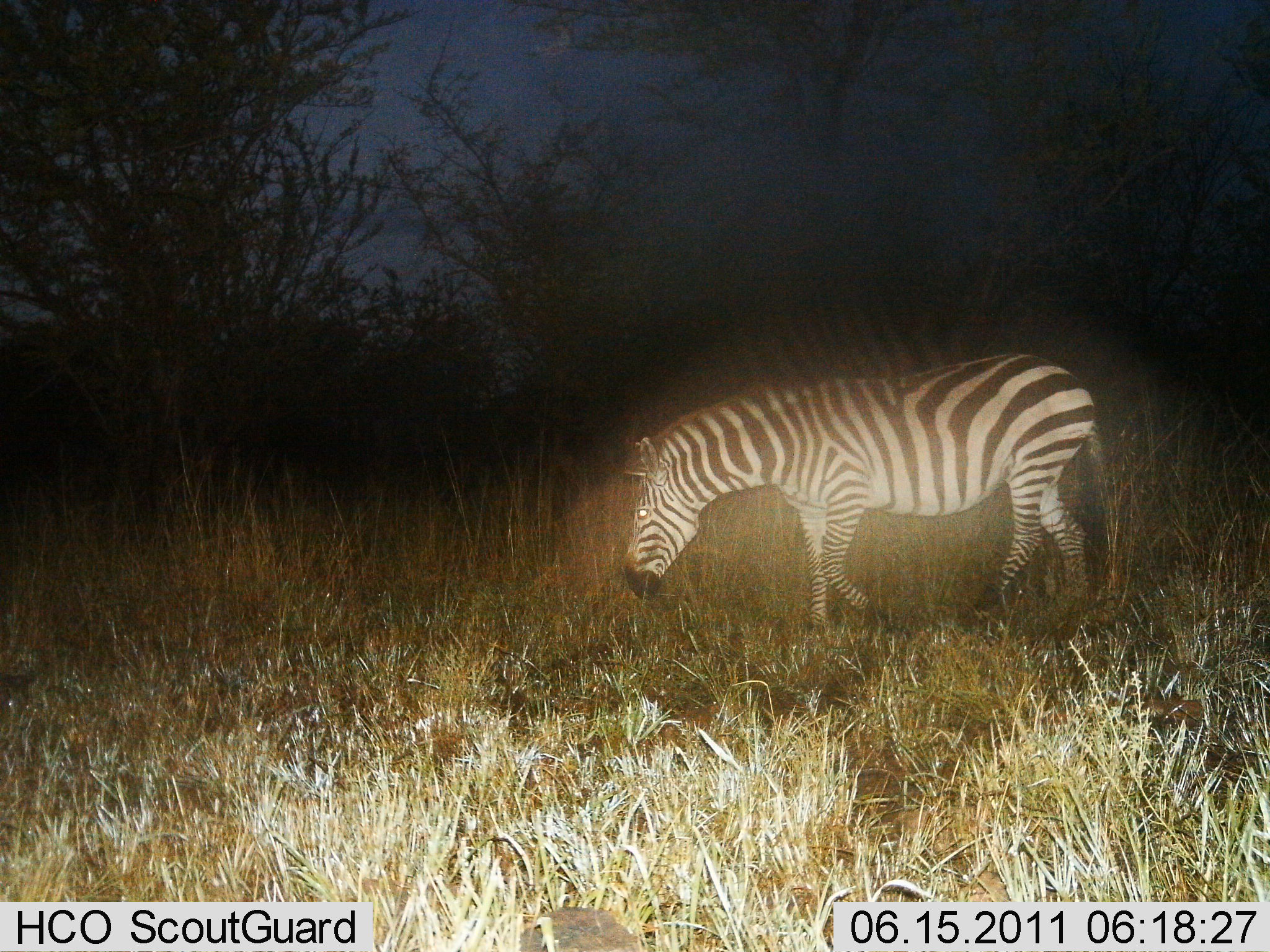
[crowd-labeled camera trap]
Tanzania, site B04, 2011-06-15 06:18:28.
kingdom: Animalia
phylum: Chordata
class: Mammalia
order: Perissodactyla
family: Equidae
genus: Equus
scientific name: Equus quagga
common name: plains zebra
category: zebra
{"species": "zebra (plains zebra) (Equus quagga)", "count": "1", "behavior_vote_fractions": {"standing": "23%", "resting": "0%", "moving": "54%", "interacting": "0%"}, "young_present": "0%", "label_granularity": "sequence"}